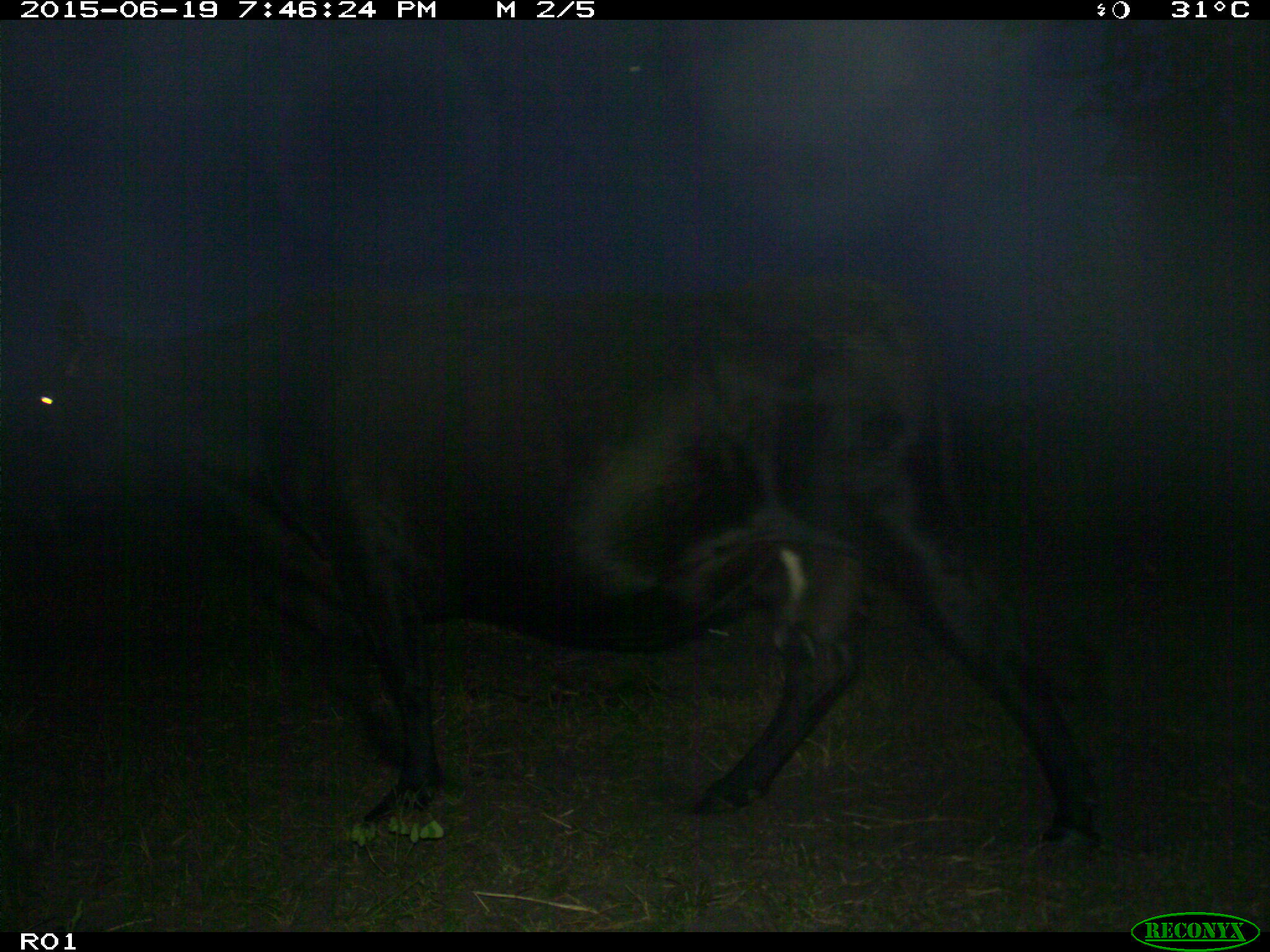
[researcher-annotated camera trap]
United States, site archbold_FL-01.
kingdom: Animalia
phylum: Chordata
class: Mammalia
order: Artiodactyla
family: Bovidae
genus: Bos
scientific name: Bos taurus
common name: domestic cow